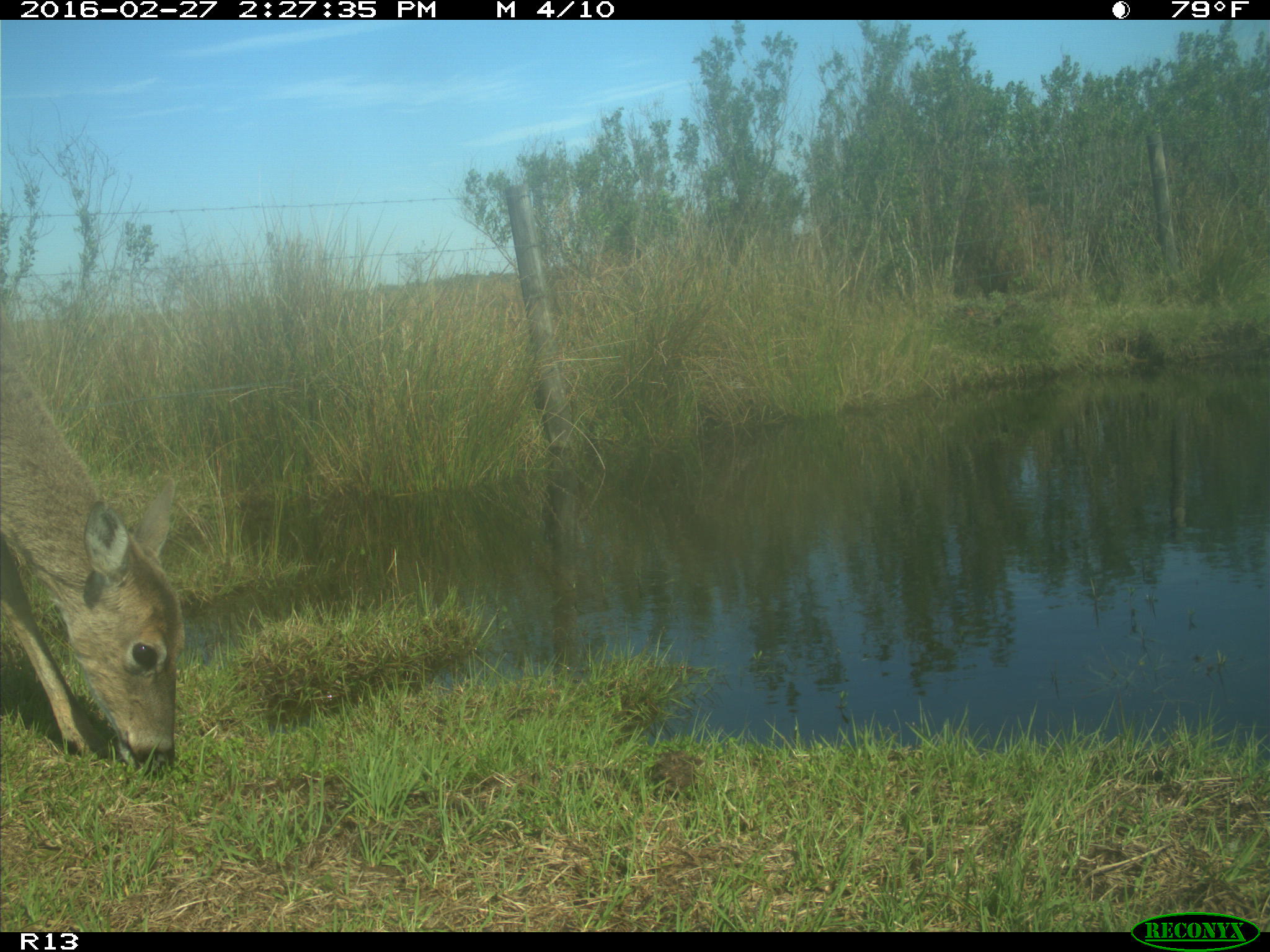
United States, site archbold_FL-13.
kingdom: Animalia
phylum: Chordata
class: Mammalia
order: Artiodactyla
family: Cervidae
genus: Odocoileus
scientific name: Odocoileus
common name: deer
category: unidentified deer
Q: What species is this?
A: Unidentified deer (deer) (Odocoileus).